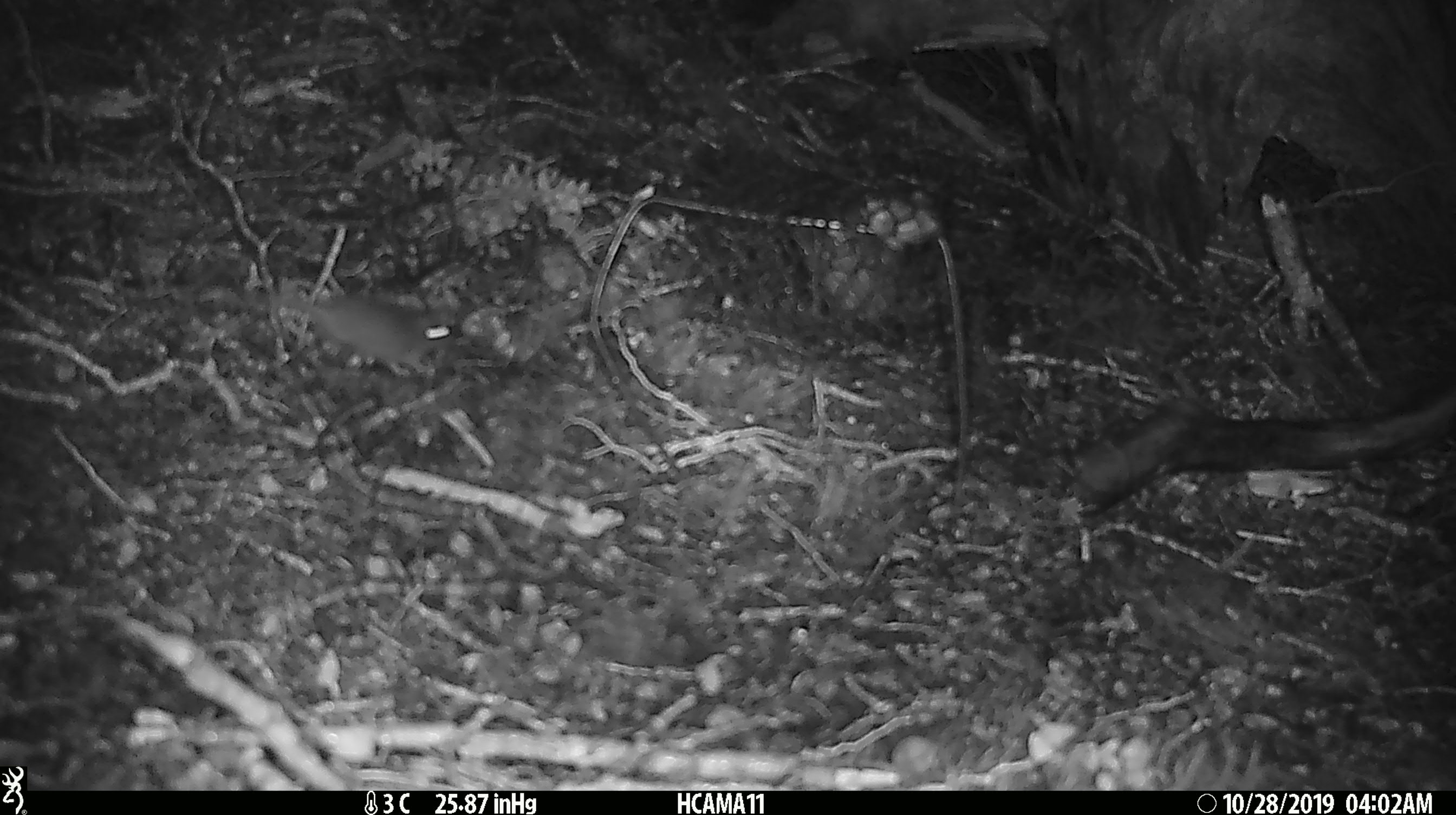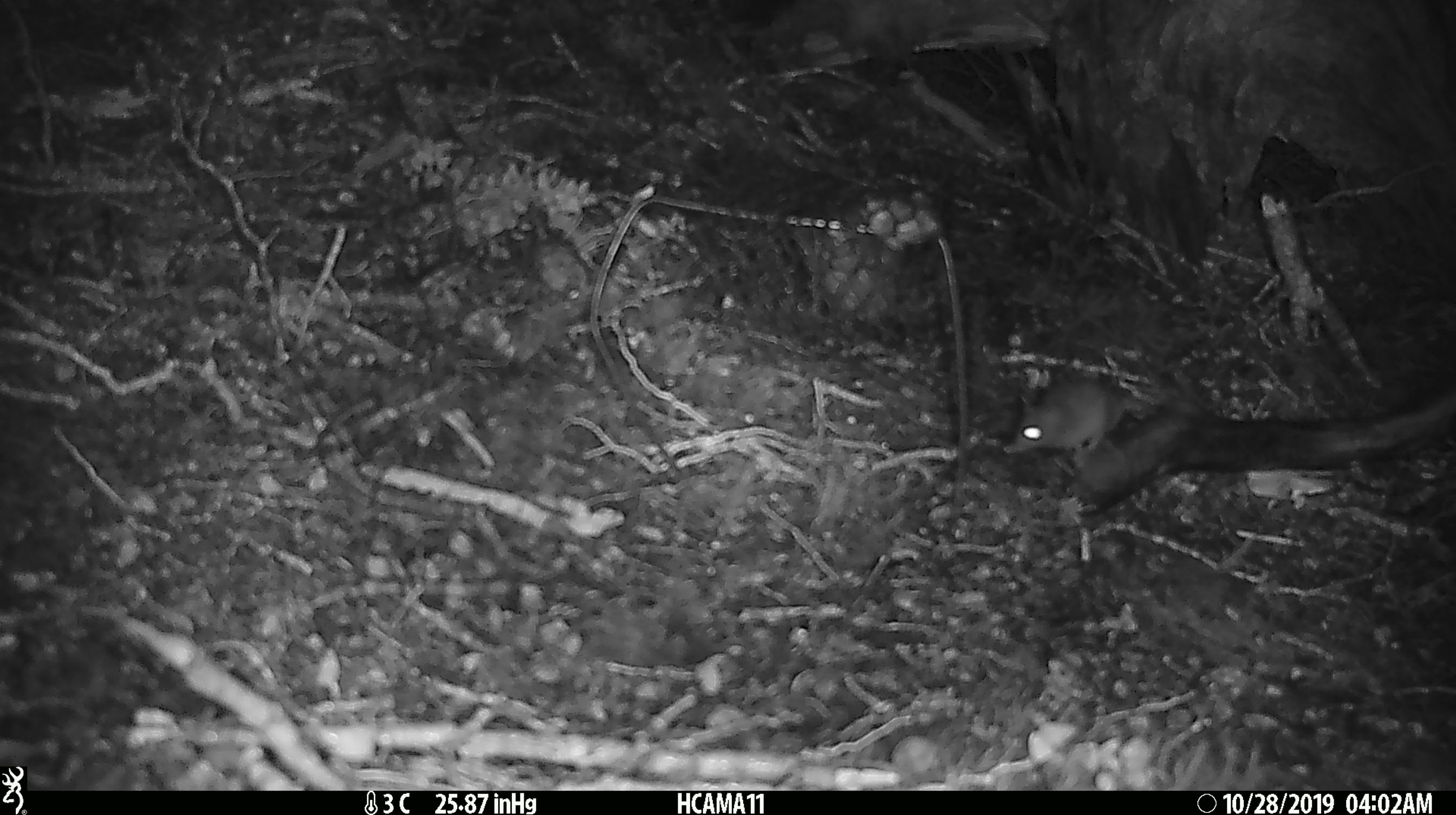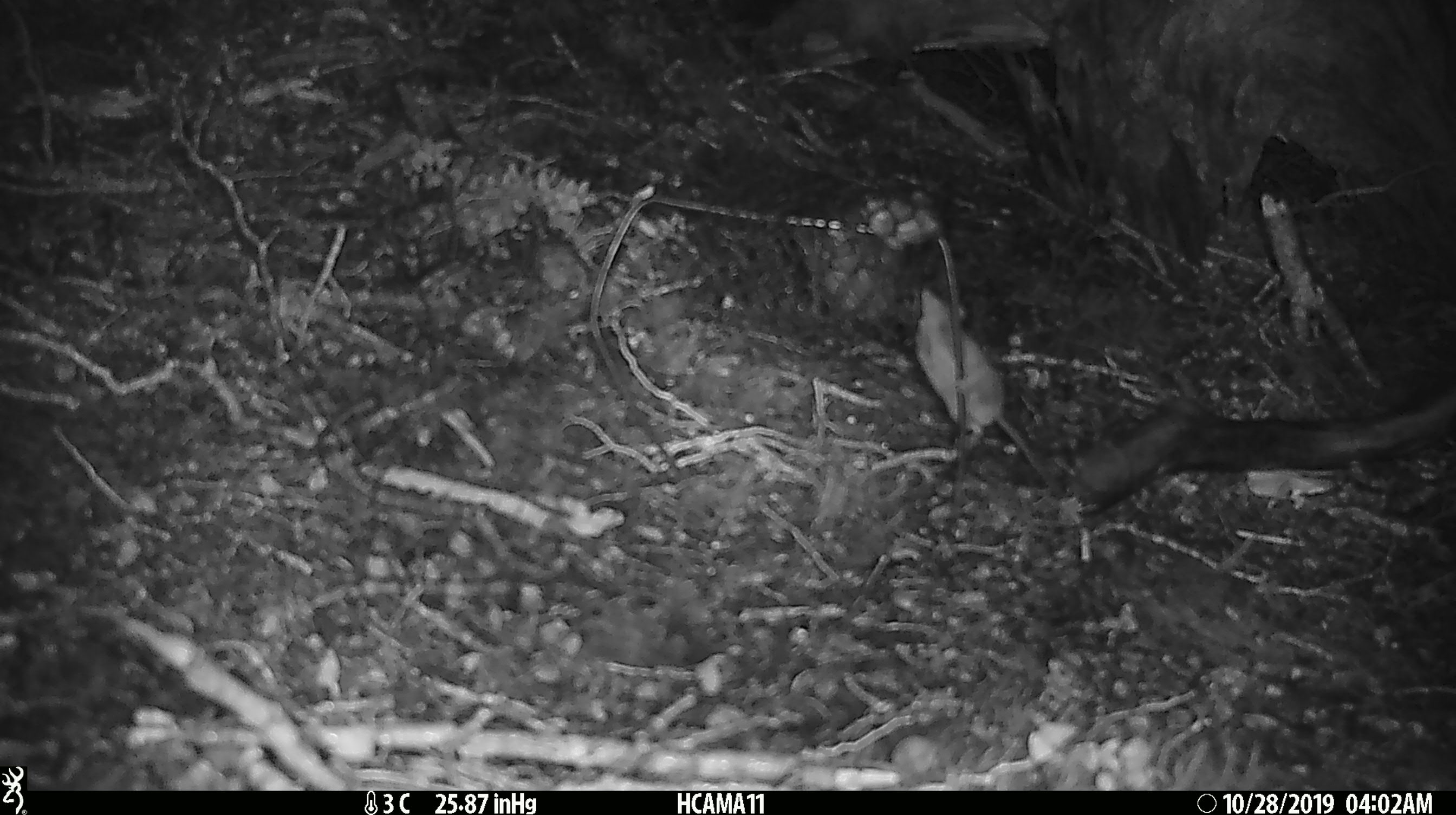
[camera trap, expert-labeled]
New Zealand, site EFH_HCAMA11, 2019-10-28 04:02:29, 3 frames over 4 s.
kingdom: Animalia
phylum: Chordata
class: Mammalia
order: Rodentia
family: Muridae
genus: Mus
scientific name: Mus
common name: mouse